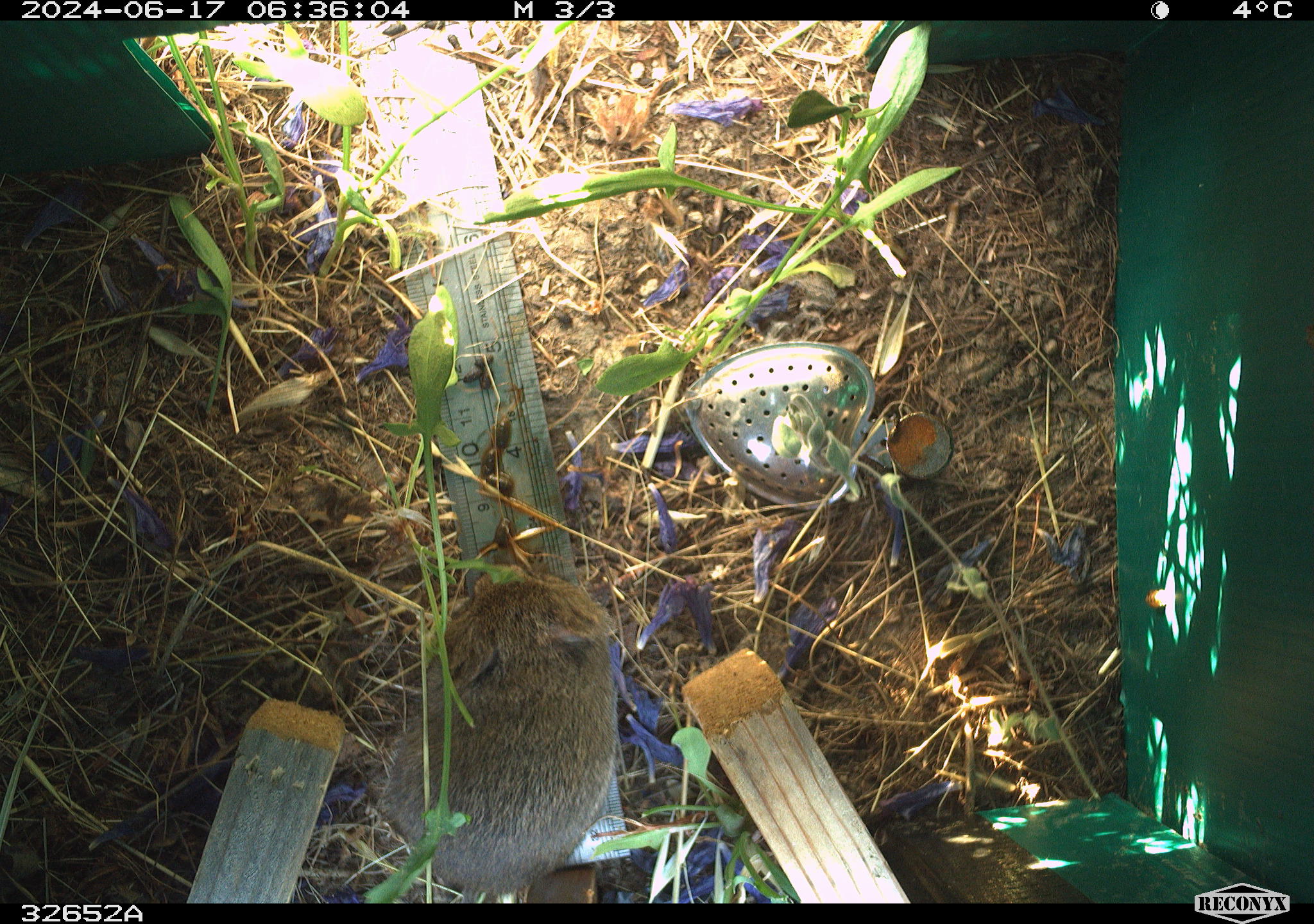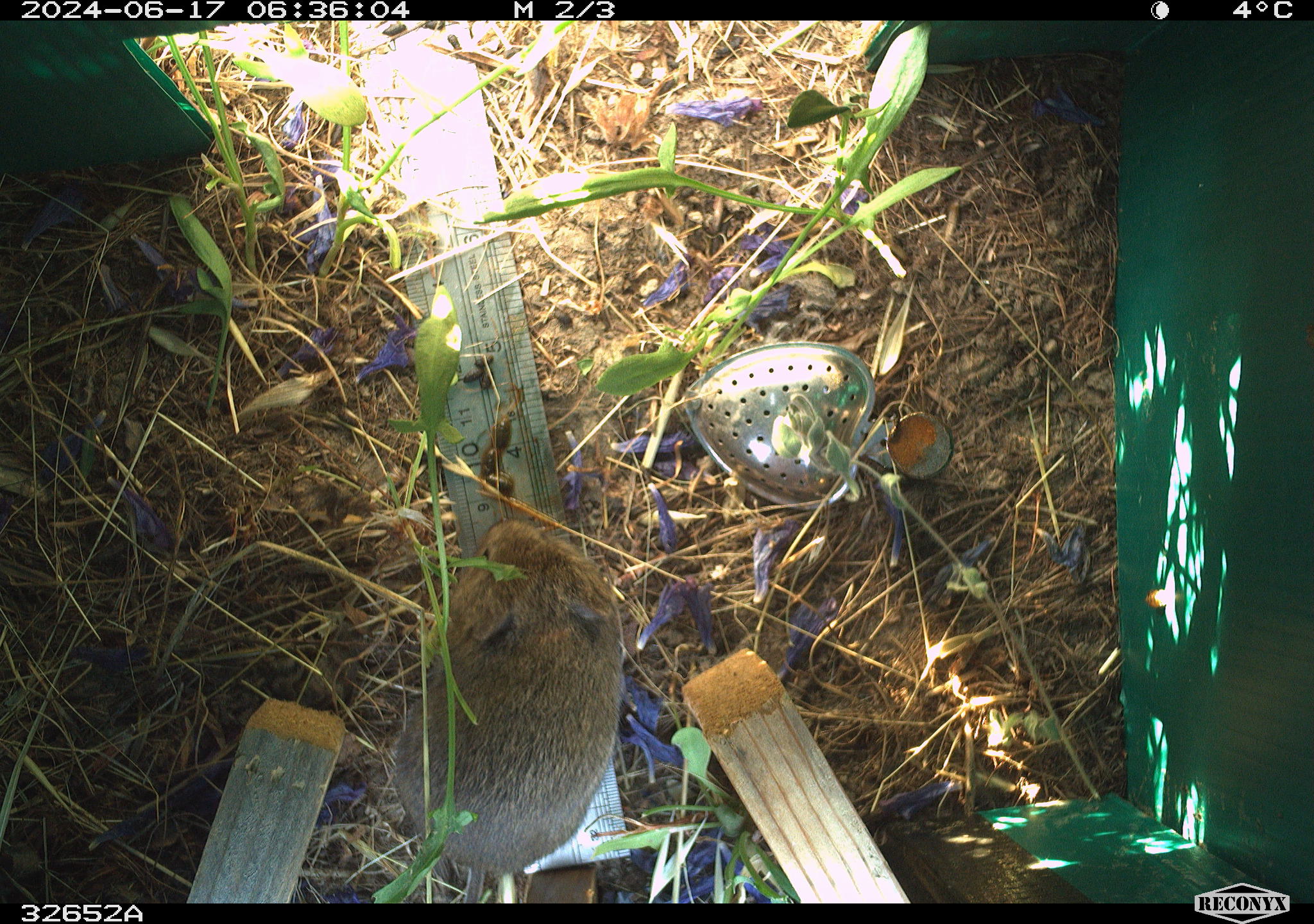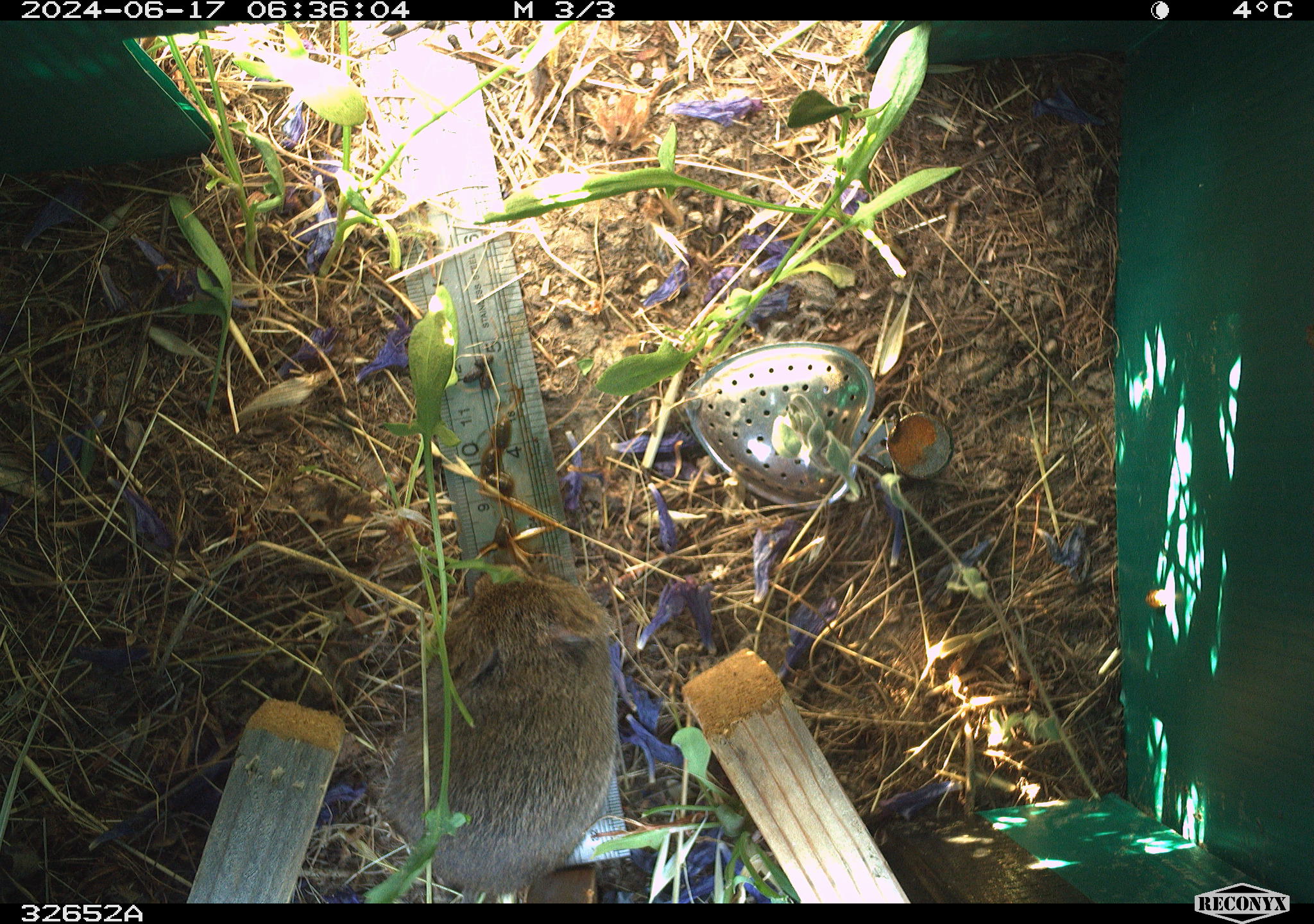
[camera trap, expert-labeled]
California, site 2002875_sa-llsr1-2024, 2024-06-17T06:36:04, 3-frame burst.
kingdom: Animalia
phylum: Chordata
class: Mammalia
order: Rodentia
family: Cricetidae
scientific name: Arvicolinae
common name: voles, lemmings, and muskrats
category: arvicolinae subfamily